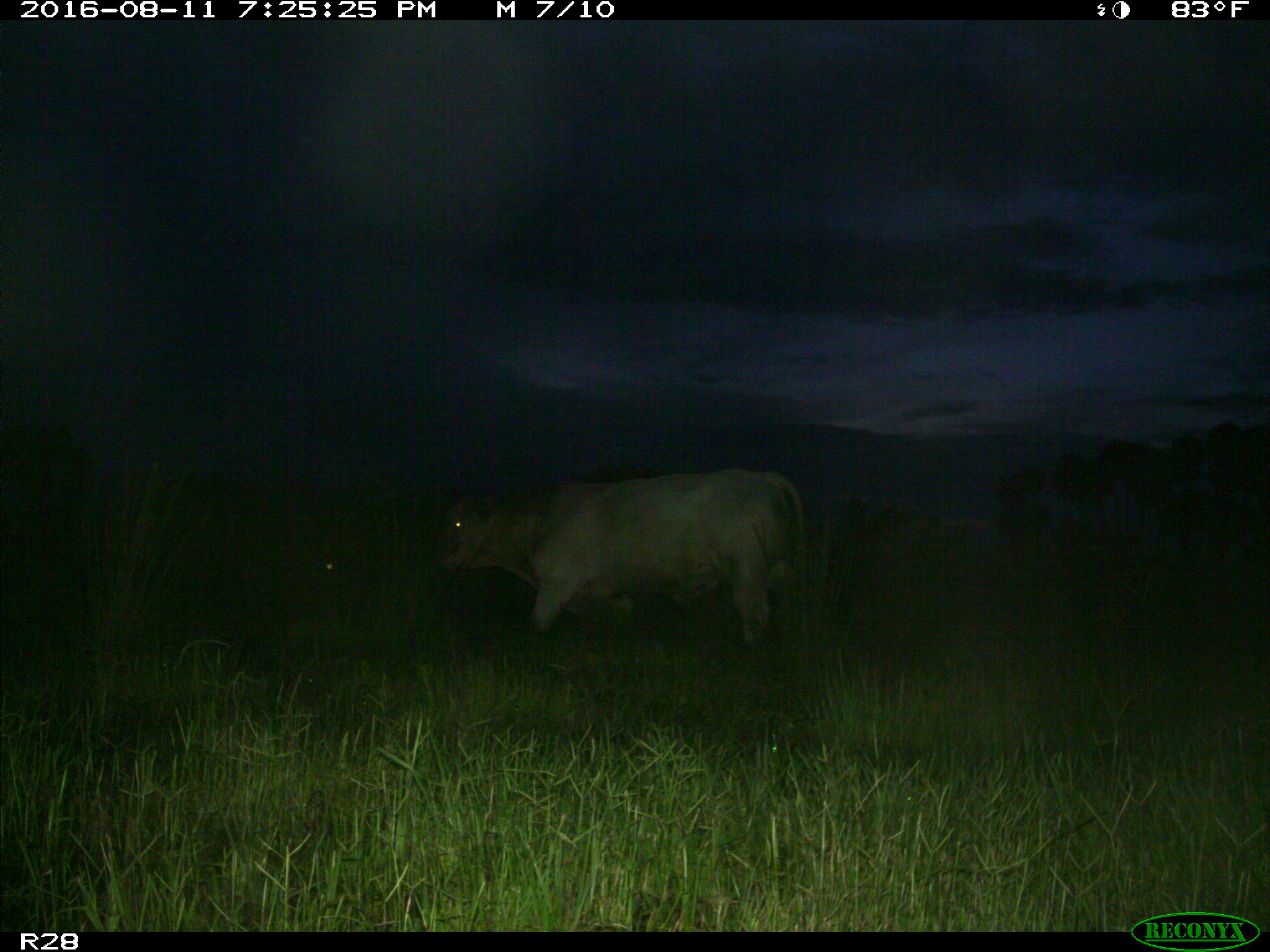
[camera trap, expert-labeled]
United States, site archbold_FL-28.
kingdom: Animalia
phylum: Chordata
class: Mammalia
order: Artiodactyla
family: Bovidae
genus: Bos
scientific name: Bos taurus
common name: domestic cow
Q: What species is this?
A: Bos taurus (domestic cow).